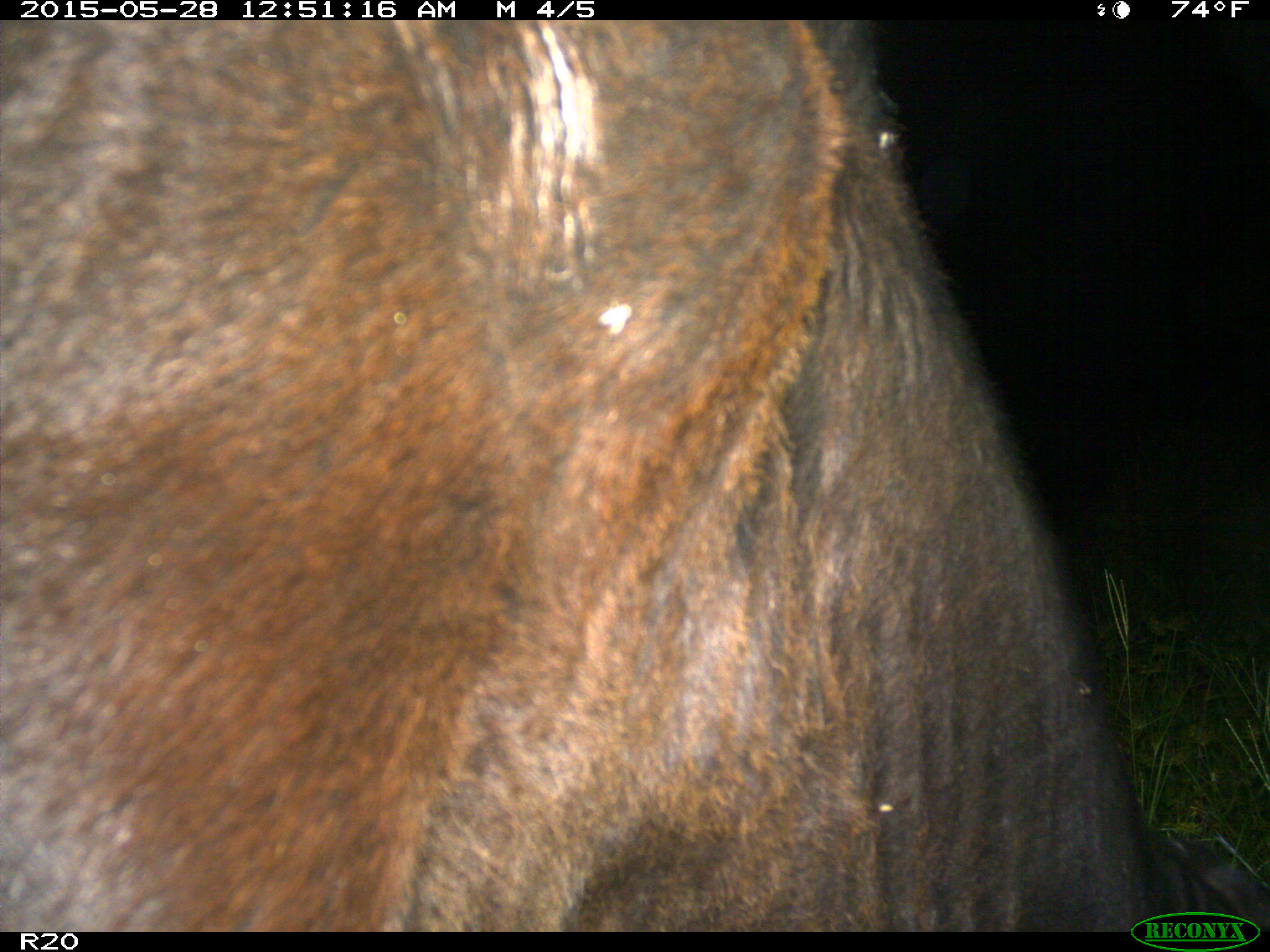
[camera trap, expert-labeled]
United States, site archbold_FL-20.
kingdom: Animalia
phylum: Chordata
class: Mammalia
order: Artiodactyla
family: Bovidae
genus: Bos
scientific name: Bos taurus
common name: domestic cow